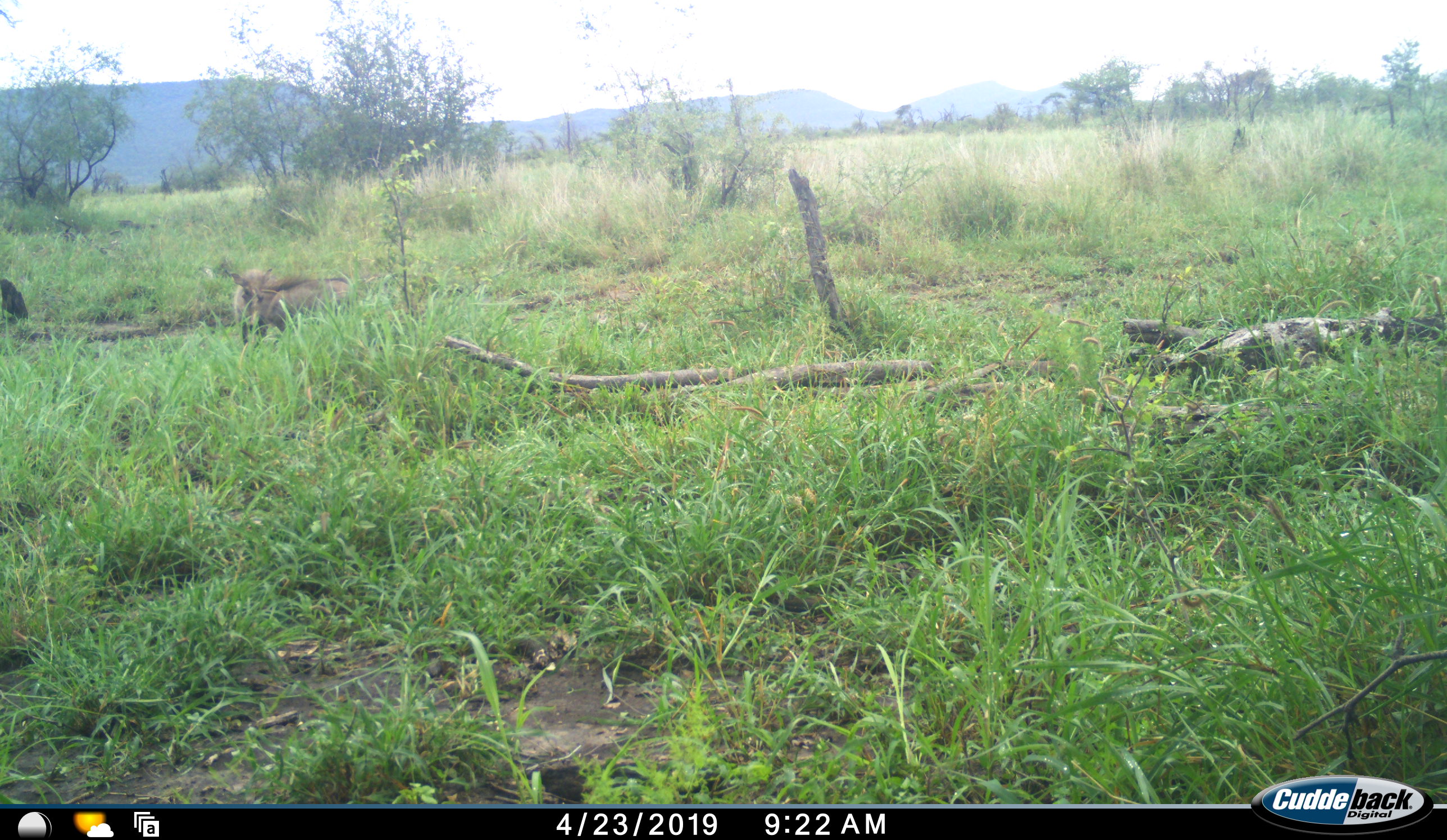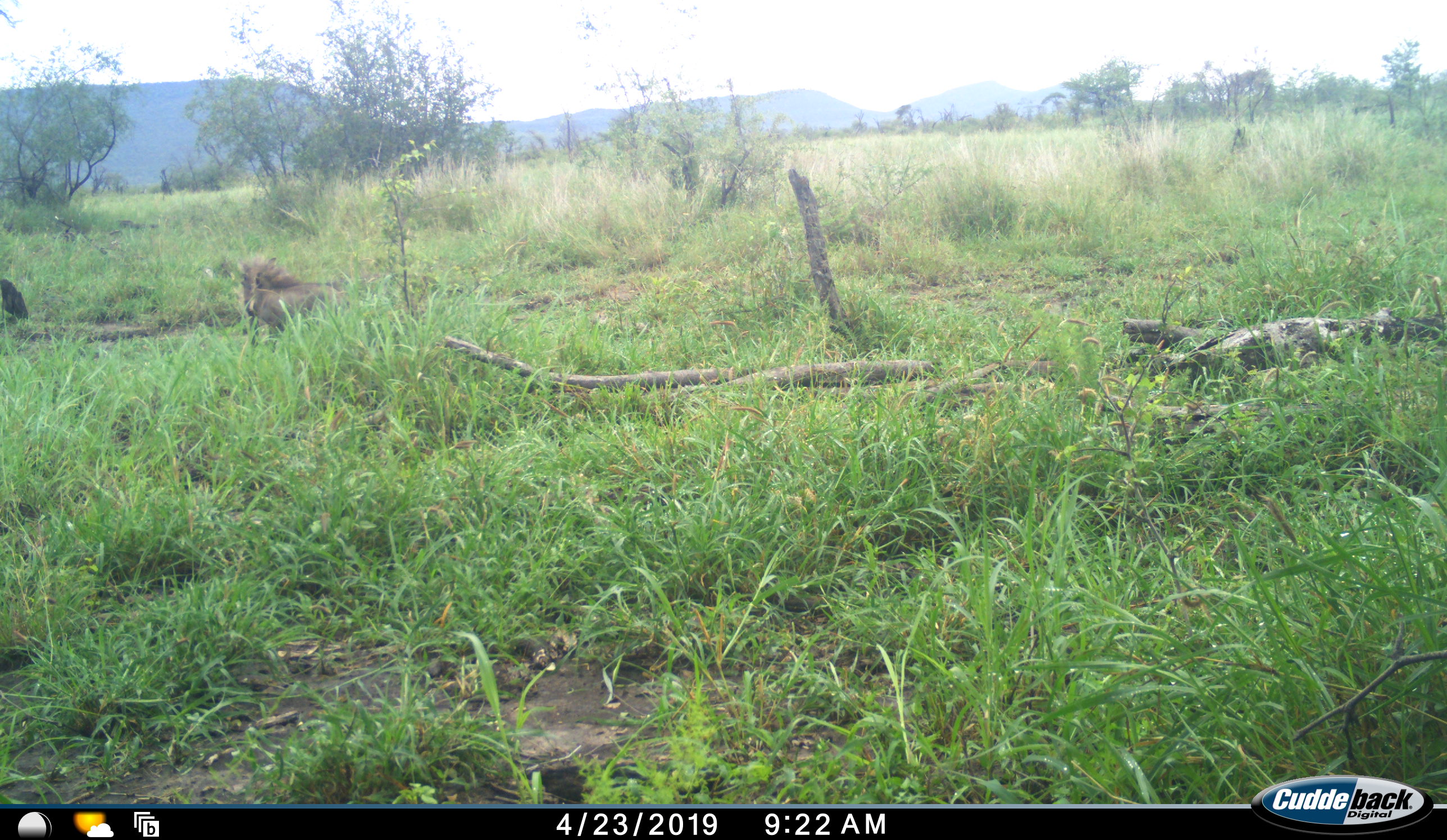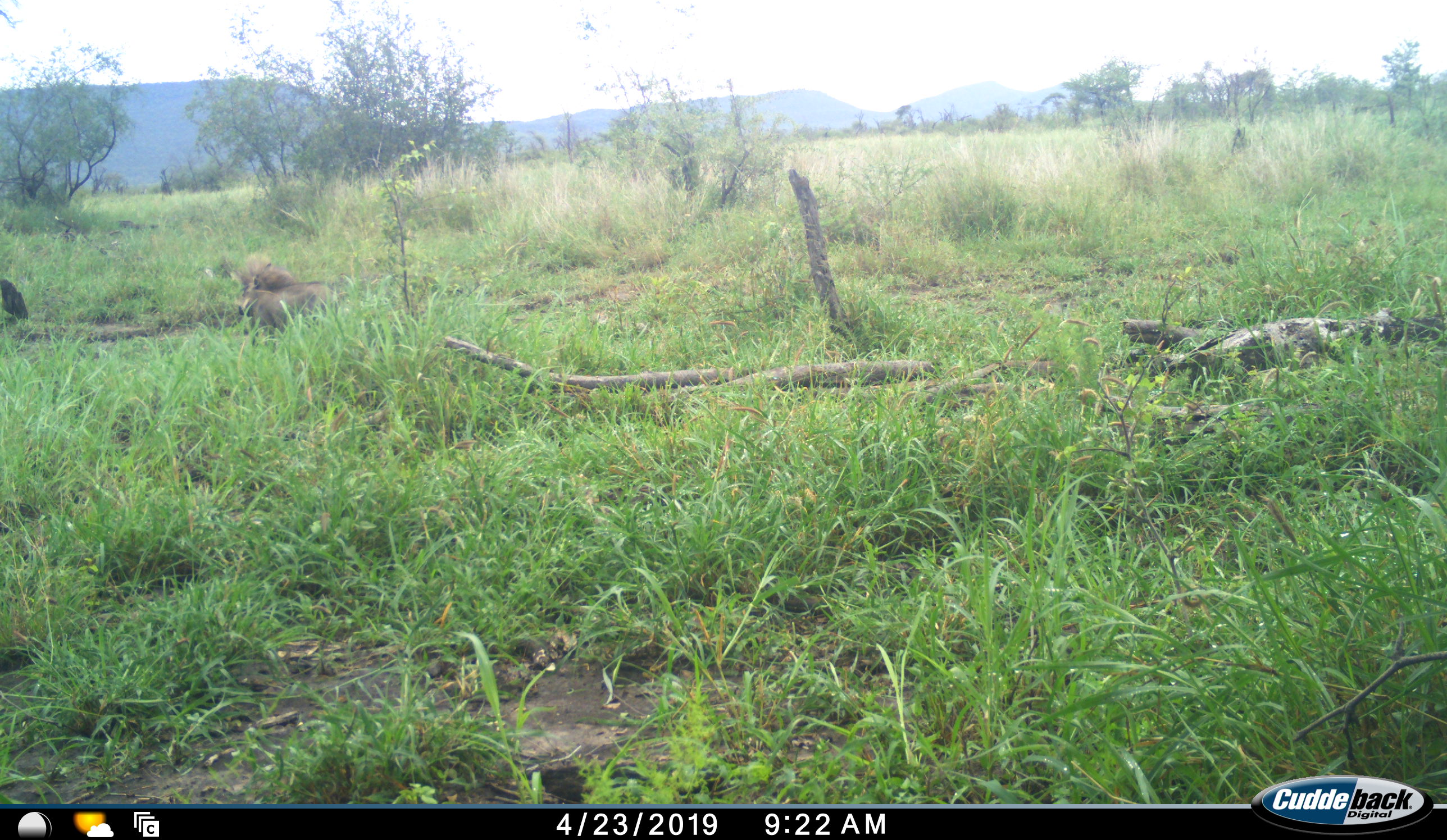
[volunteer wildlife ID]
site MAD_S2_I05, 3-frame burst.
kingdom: Animalia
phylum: Chordata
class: Mammalia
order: Artiodactyla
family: Suidae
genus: Phacochoerus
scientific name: Phacochoerus africanus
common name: warthog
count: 2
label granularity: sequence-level